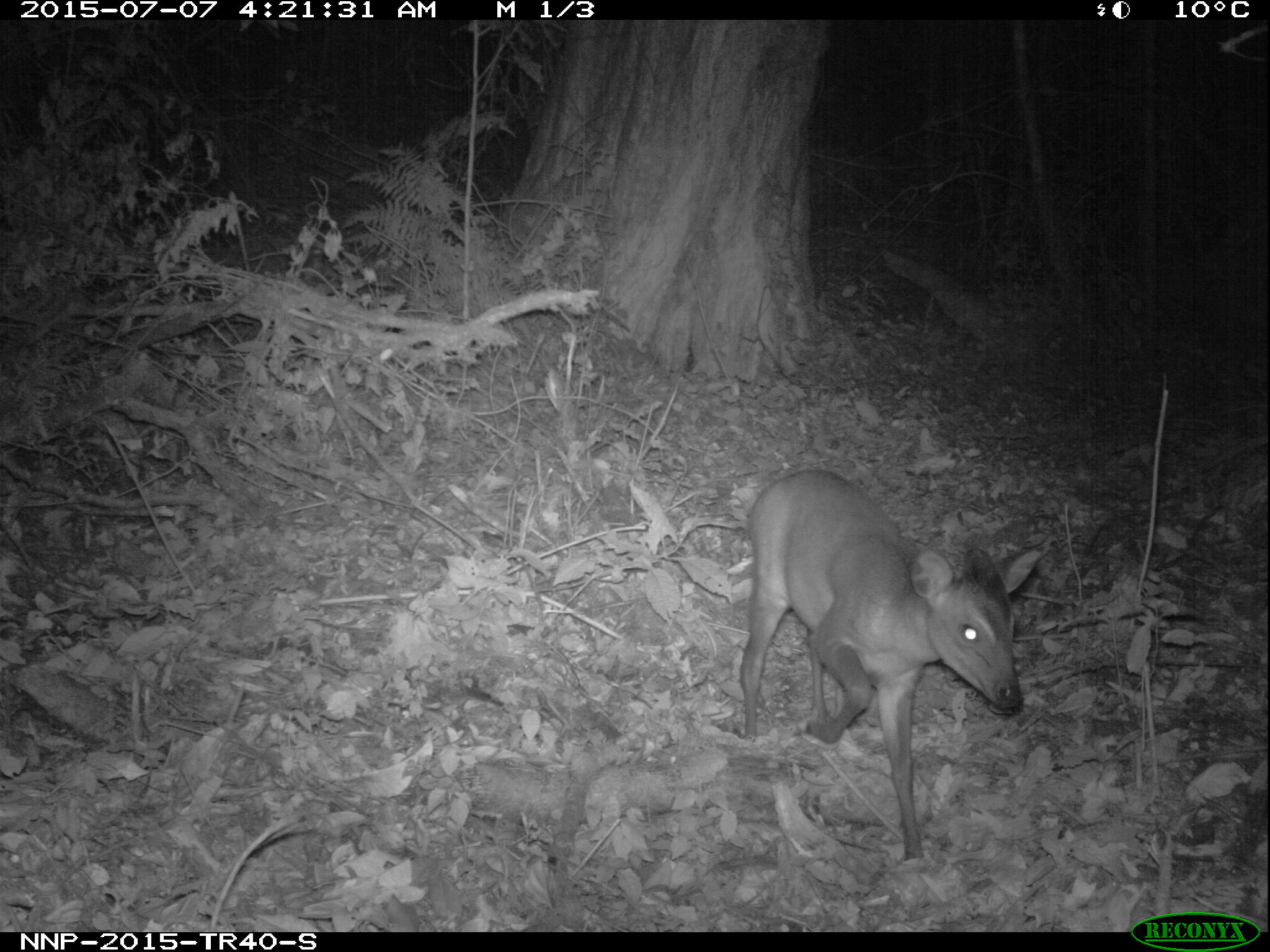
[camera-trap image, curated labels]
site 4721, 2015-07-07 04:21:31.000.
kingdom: Animalia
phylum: Chordata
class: Mammalia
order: Artiodactyla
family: Bovidae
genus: Cephalophus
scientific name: Cephalophus nigrifrons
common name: black-fronted duiker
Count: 1.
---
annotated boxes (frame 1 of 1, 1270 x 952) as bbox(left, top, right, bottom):
cephalophus nigrifrons: bbox(736, 466, 1044, 862)